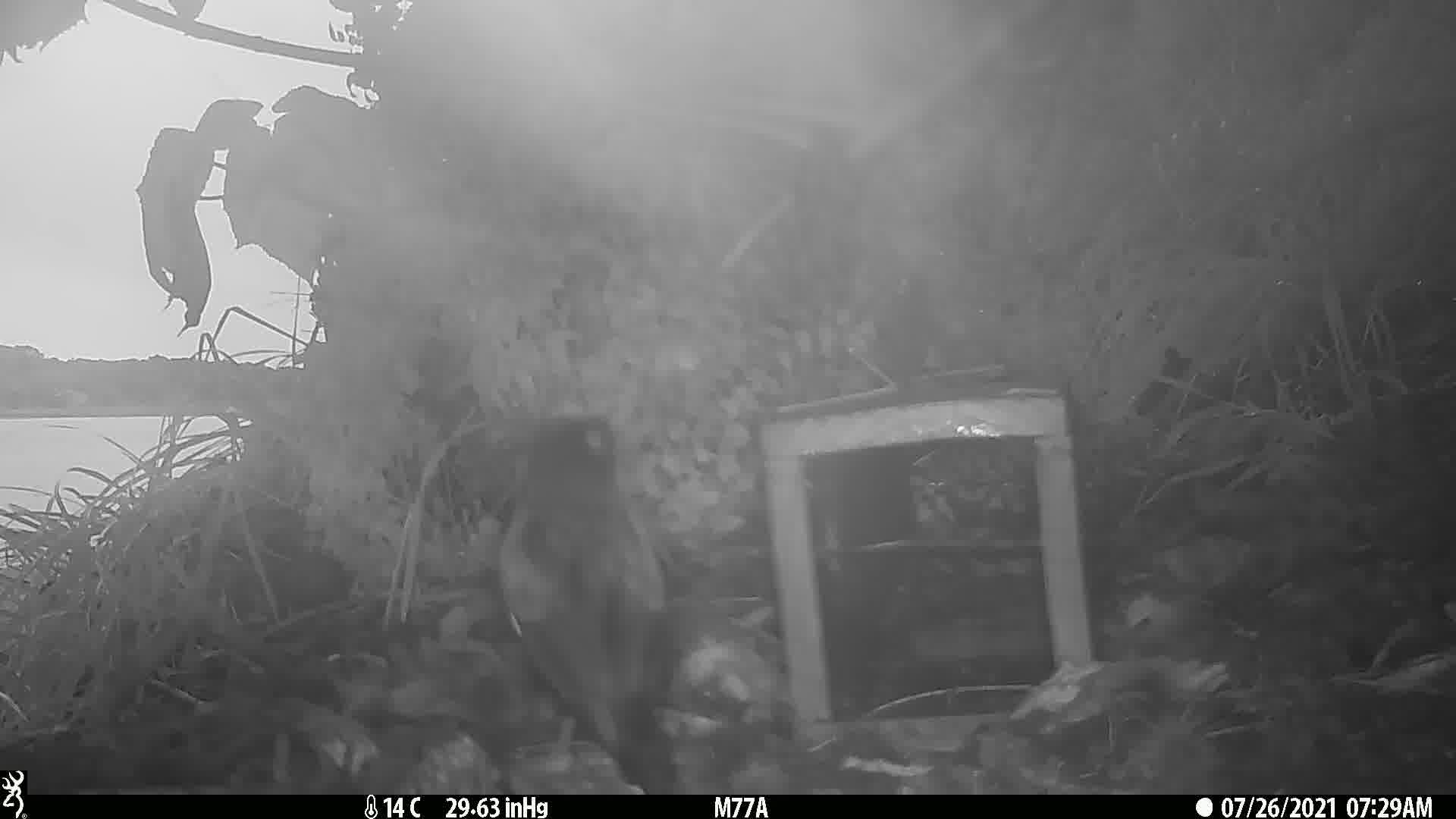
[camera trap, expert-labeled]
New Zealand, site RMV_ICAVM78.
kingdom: Animalia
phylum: Chordata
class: Aves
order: Passeriformes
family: Sturnidae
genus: Acridotheres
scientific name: Acridotheres tristis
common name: common myna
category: myna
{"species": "myna (common myna) (Acridotheres tristis)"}